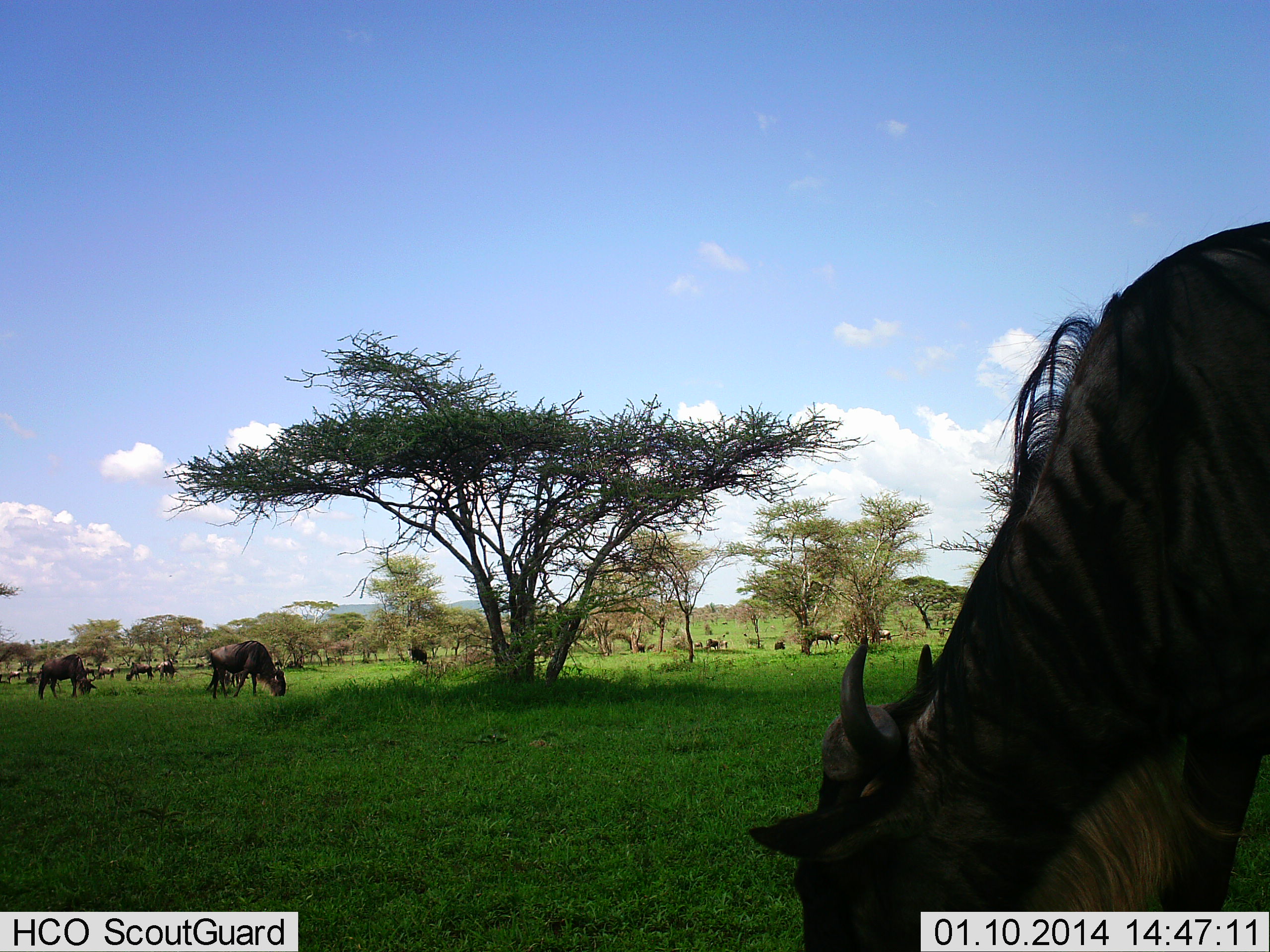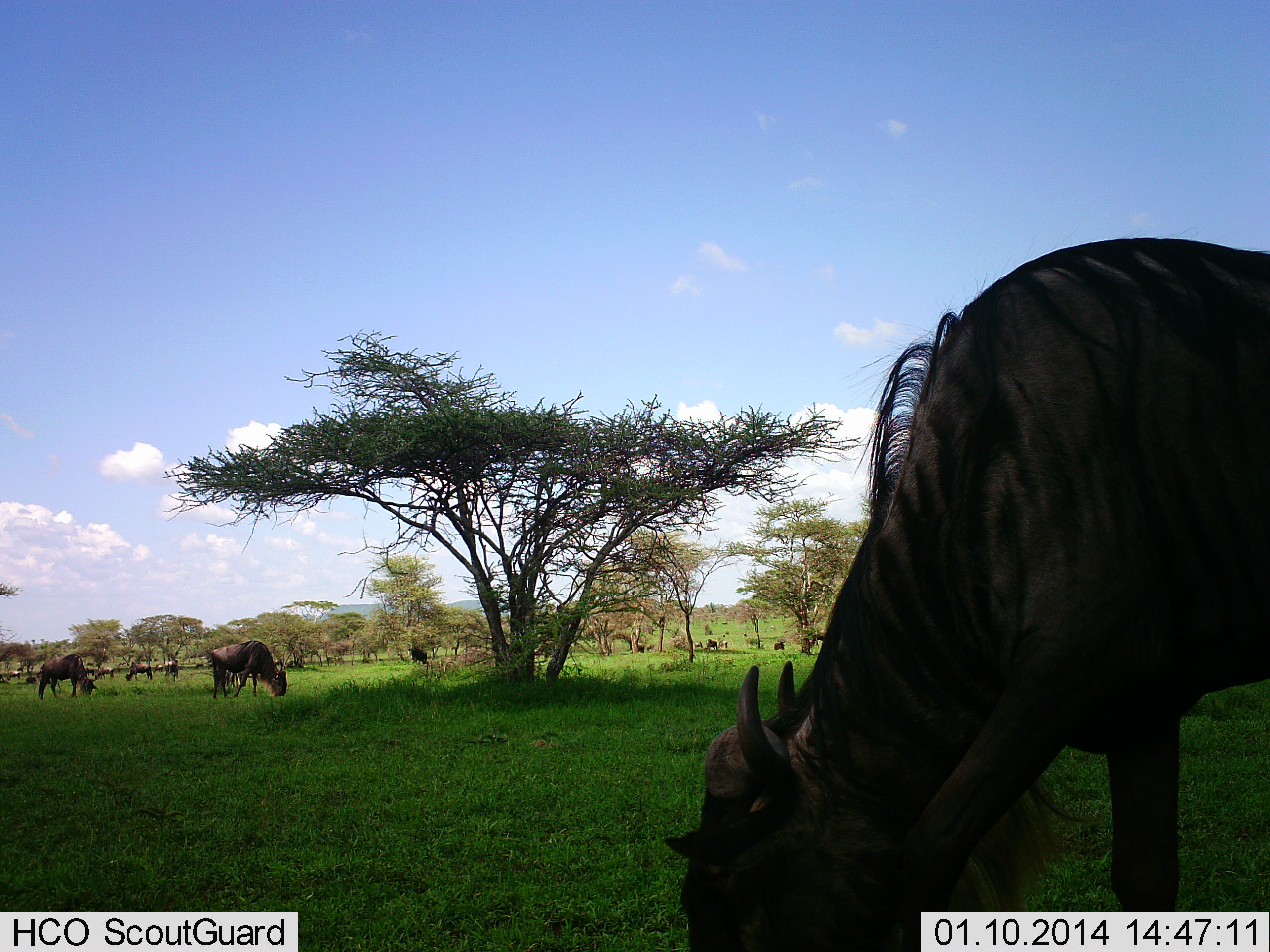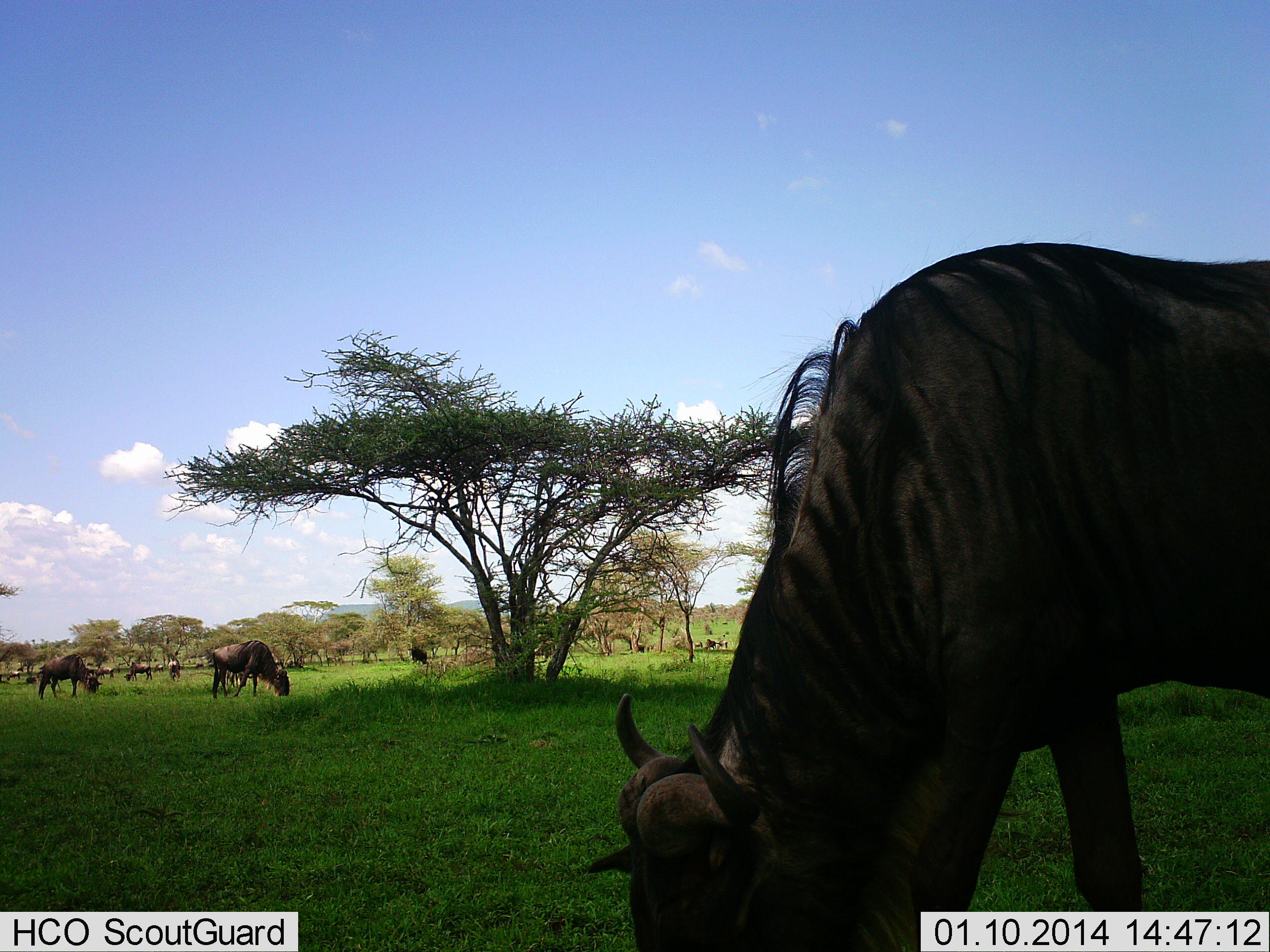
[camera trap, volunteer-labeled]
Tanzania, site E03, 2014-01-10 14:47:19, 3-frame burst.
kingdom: Animalia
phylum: Chordata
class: Mammalia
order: Artiodactyla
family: Bovidae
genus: Connochaetes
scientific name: Connochaetes taurinus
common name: blue wildebeest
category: wildebeest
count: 11-50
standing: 40%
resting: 0%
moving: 20%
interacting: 0%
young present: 0%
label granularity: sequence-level